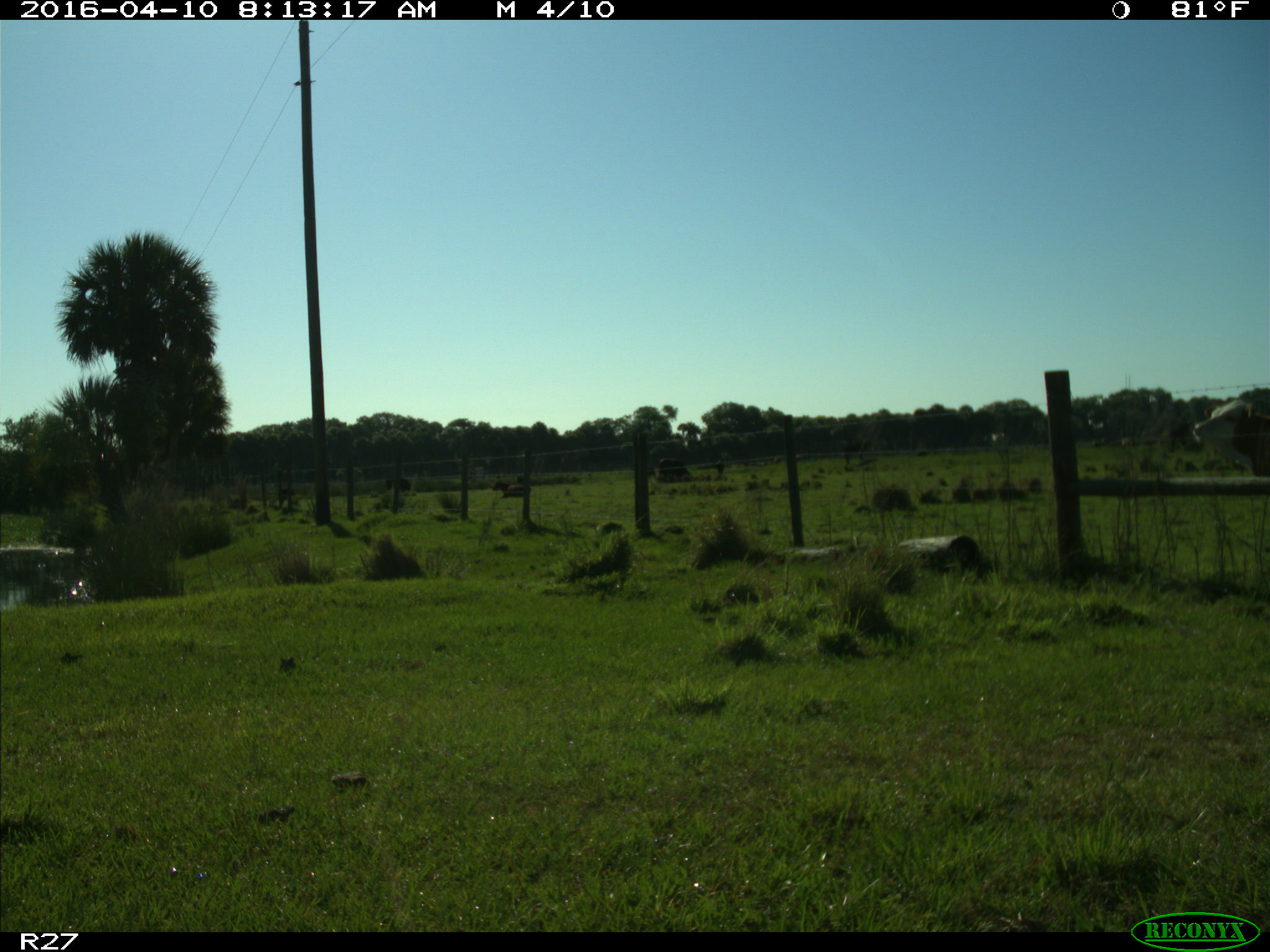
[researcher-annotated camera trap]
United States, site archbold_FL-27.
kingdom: Animalia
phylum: Chordata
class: Mammalia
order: Artiodactyla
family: Bovidae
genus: Bos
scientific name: Bos taurus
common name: domestic cow